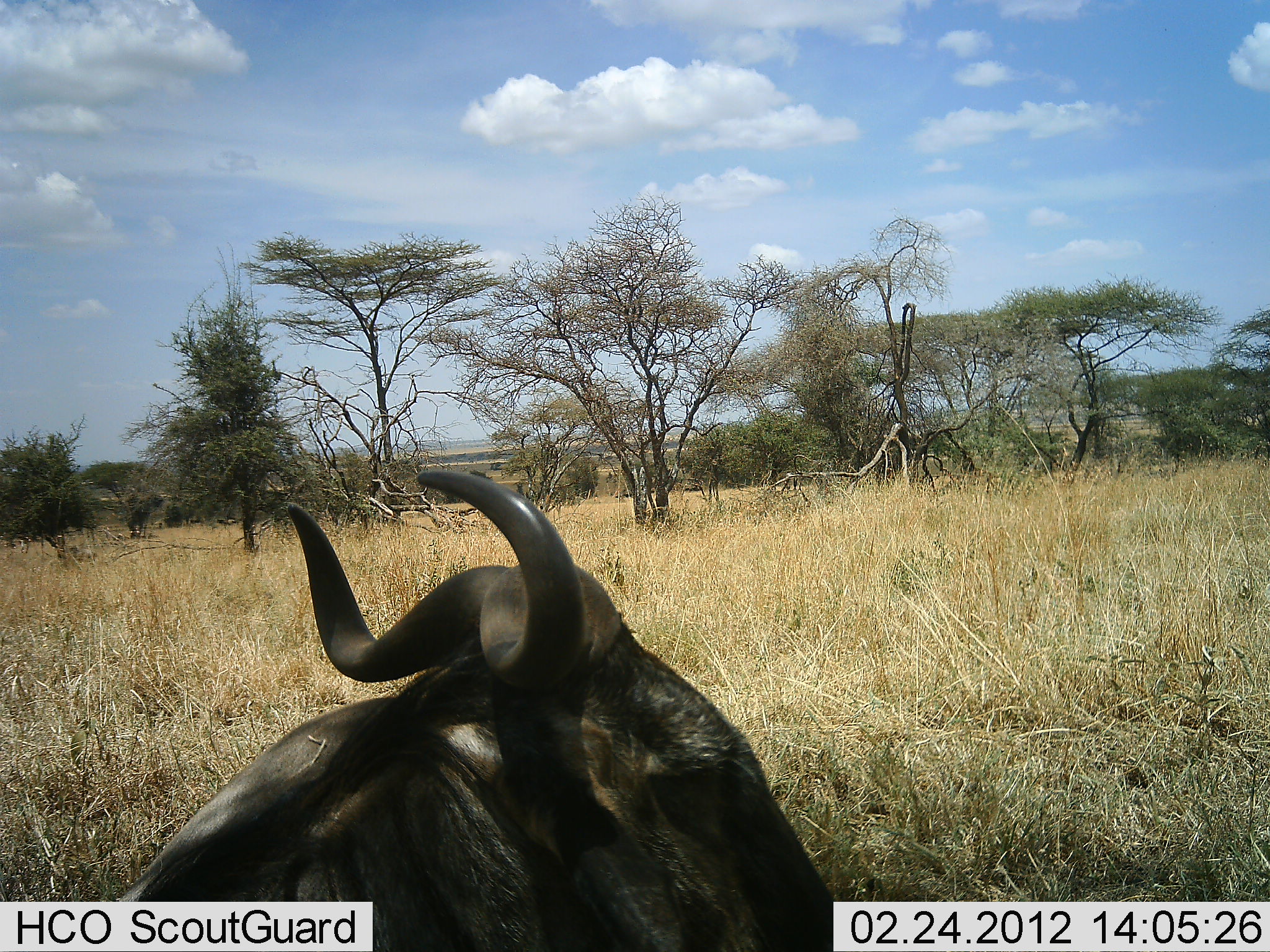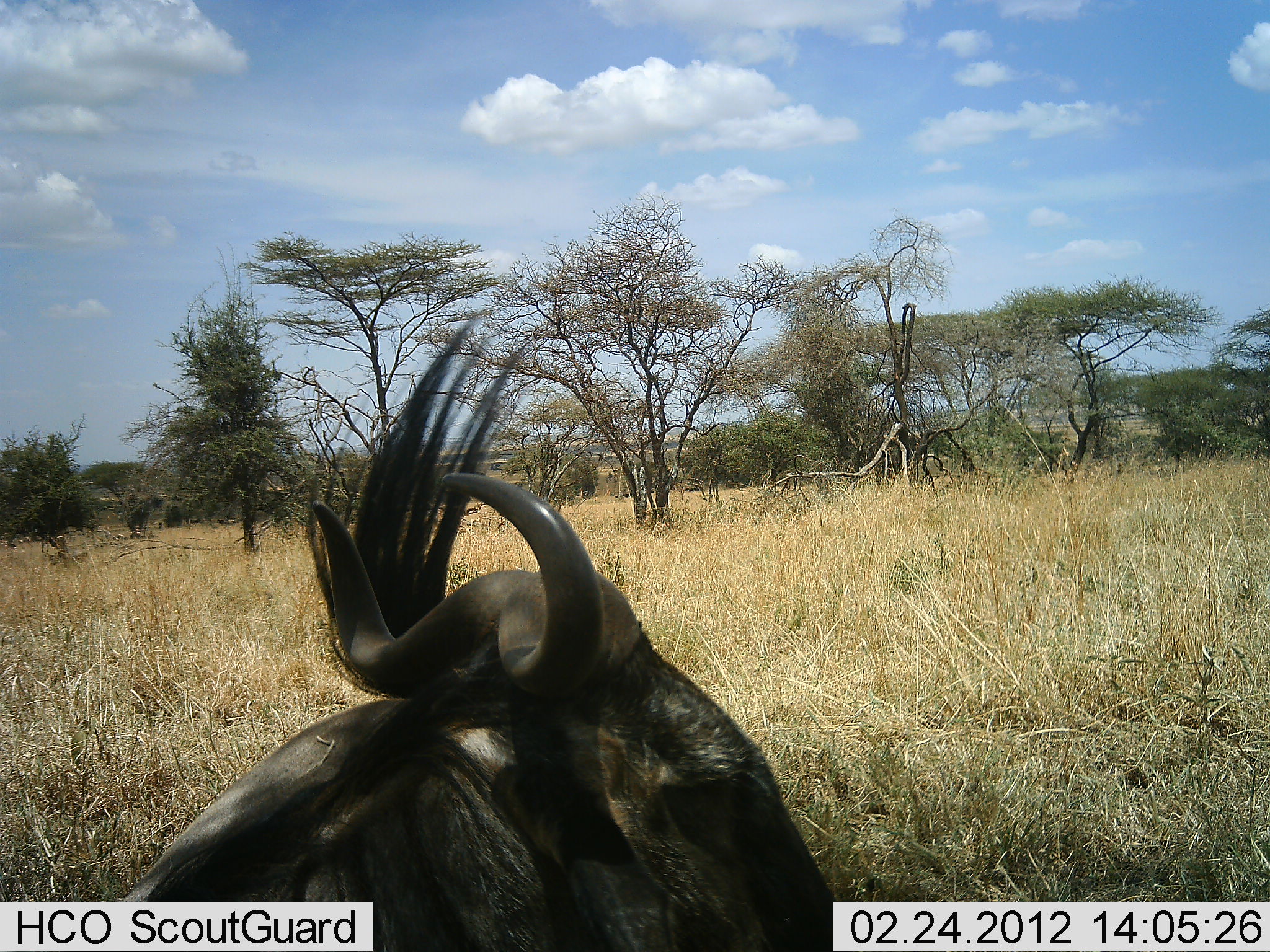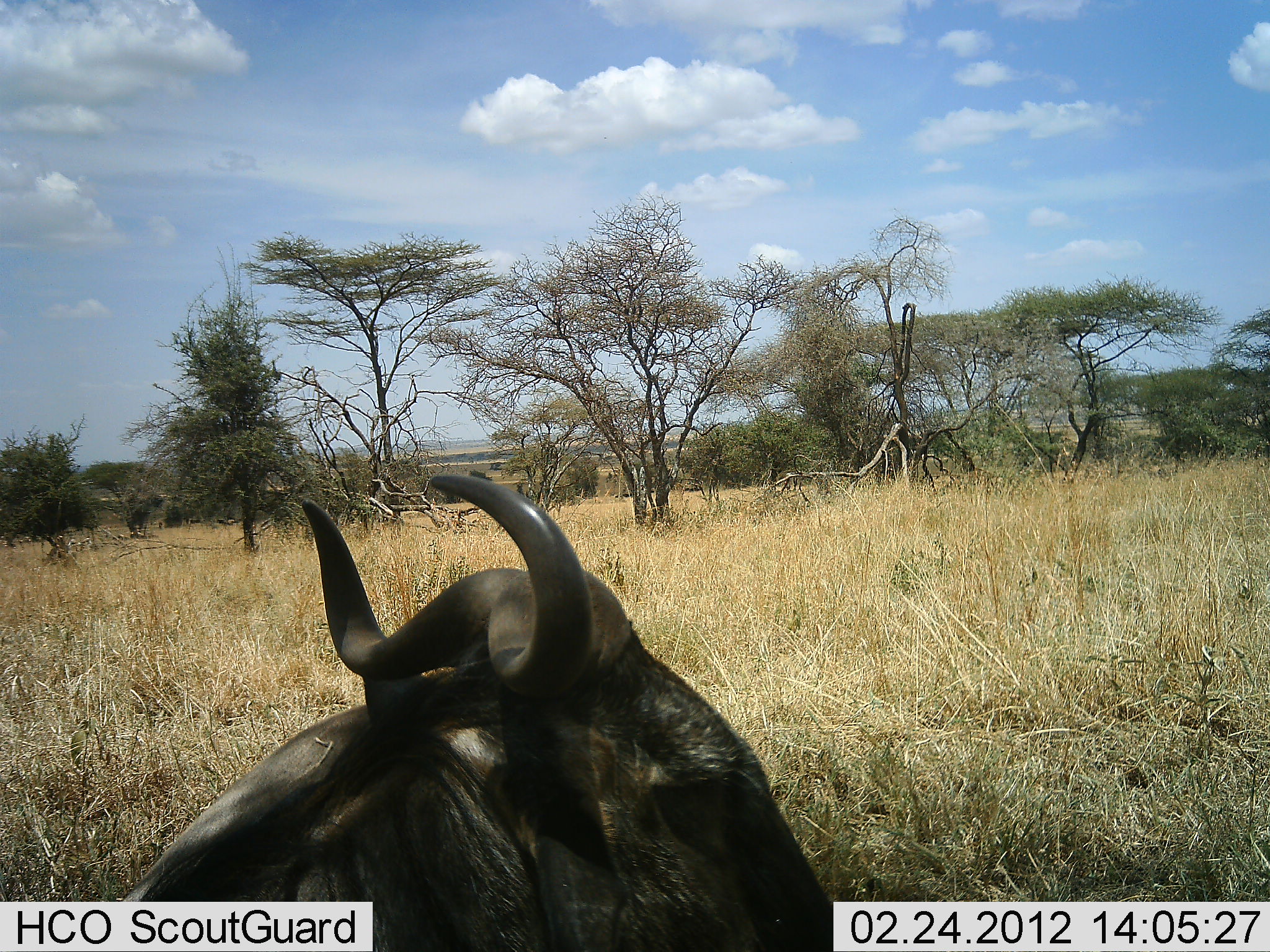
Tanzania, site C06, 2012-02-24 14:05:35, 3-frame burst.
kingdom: Animalia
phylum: Chordata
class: Mammalia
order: Artiodactyla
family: Bovidae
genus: Connochaetes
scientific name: Connochaetes taurinus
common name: blue wildebeest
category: wildebeest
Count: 1.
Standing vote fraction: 27%.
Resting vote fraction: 67%.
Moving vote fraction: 7%.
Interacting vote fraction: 0%.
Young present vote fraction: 0%.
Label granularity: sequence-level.